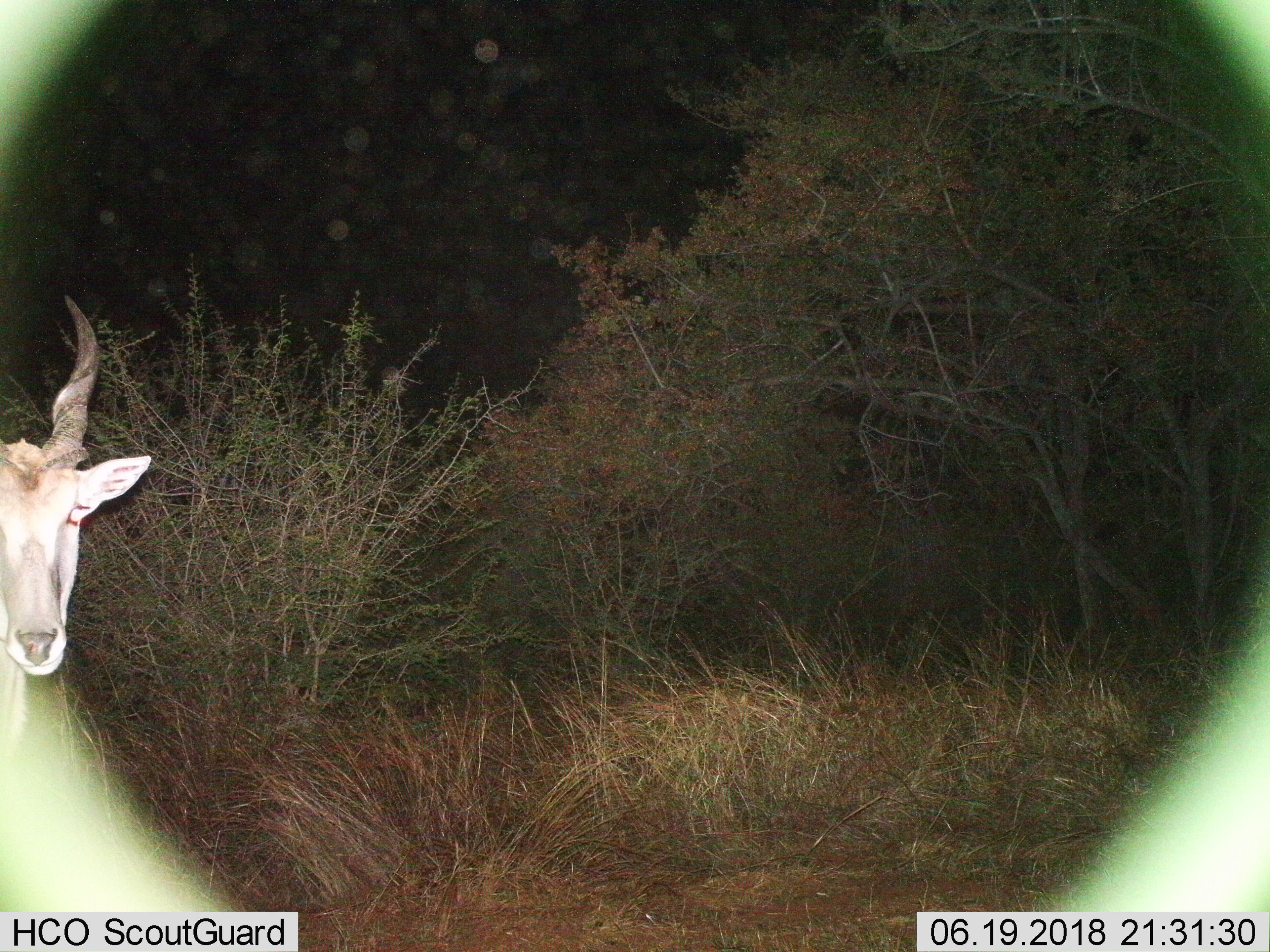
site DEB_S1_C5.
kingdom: Animalia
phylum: Chordata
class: Mammalia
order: Artiodactyla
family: Bovidae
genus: Tragelaphus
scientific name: Tragelaphus oryx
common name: eland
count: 1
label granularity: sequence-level